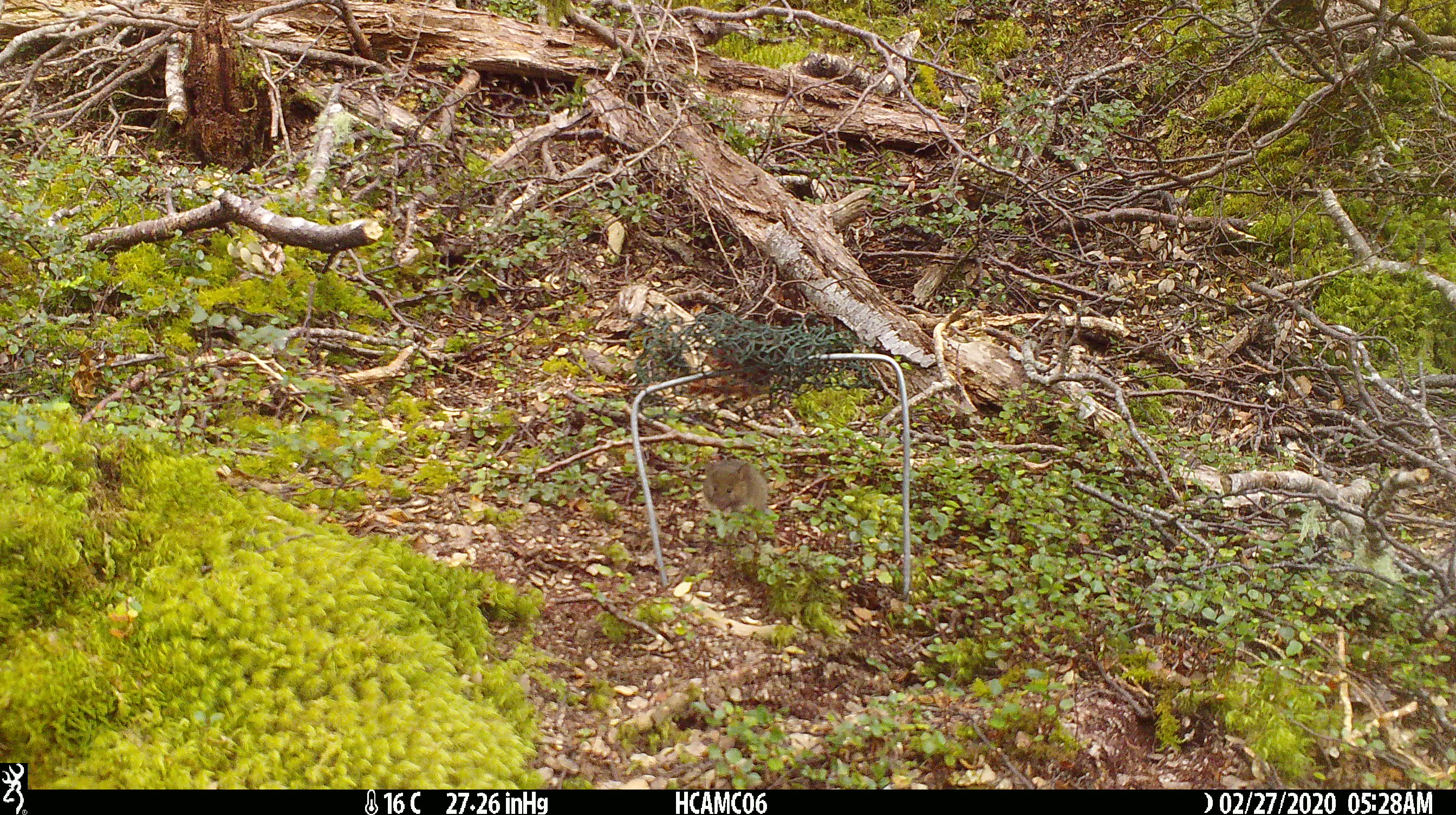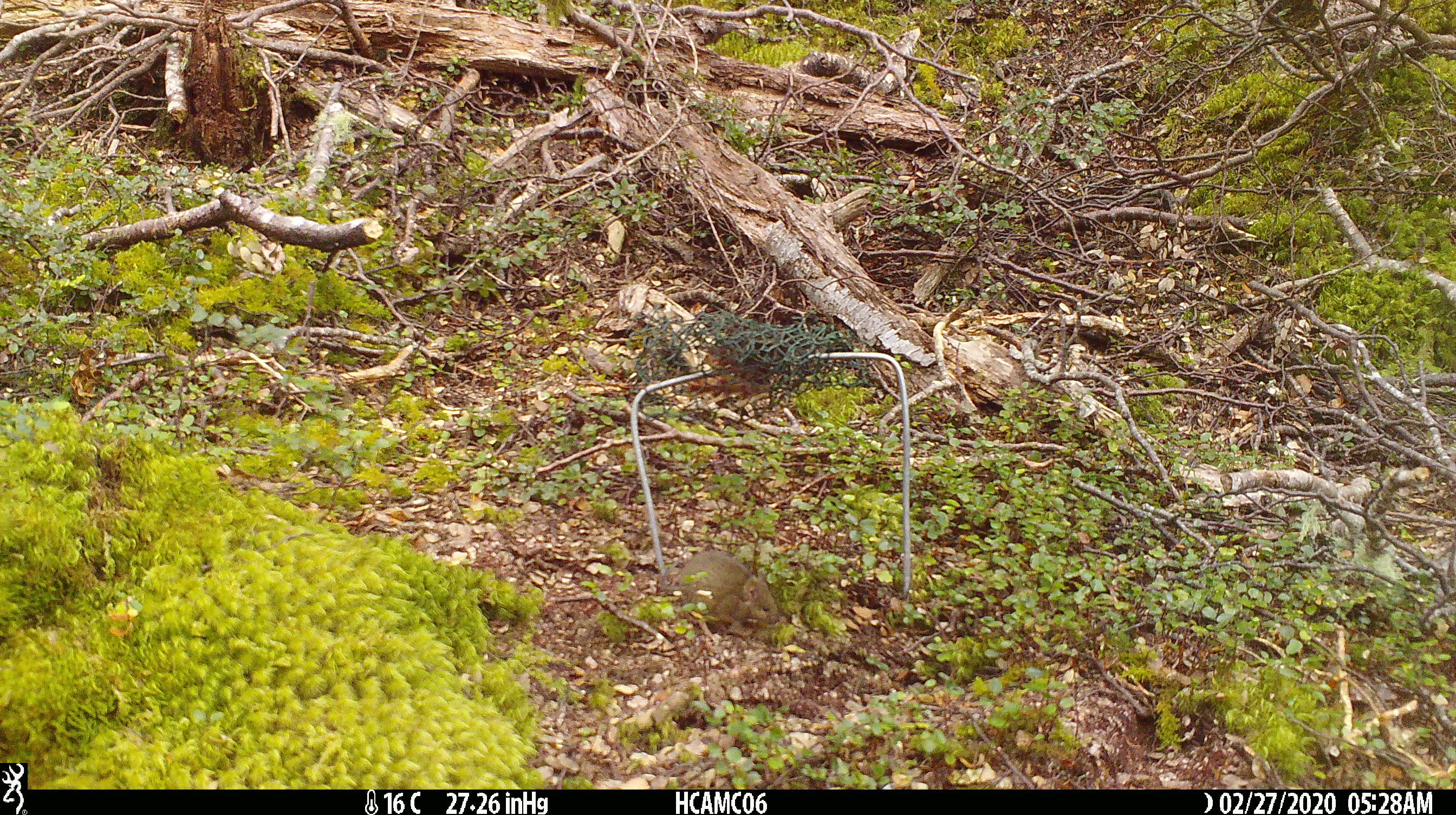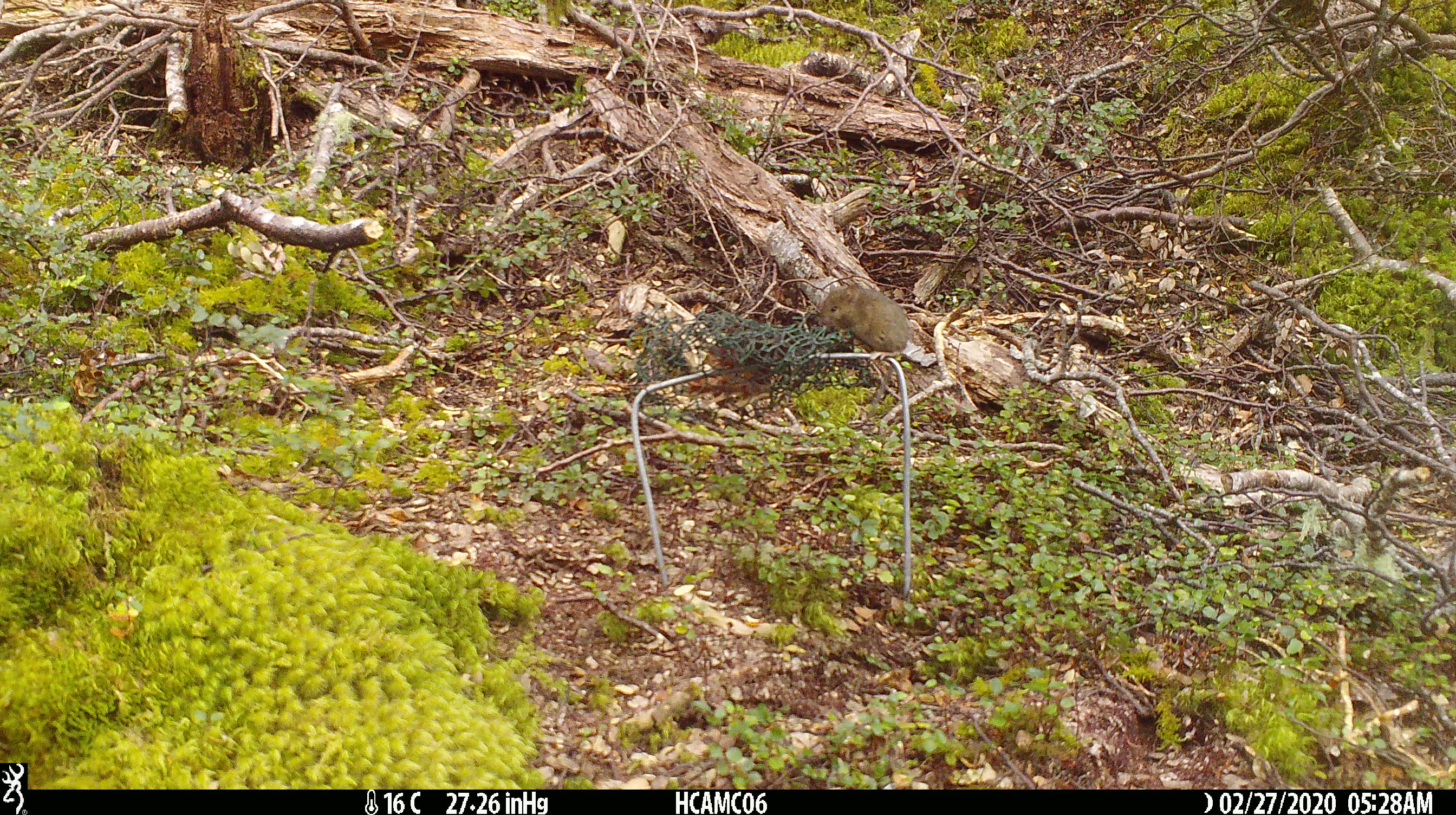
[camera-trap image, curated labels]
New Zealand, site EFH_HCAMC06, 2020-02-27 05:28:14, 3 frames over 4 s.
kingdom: Animalia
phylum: Chordata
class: Mammalia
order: Rodentia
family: Muridae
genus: Mus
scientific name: Mus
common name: mouse